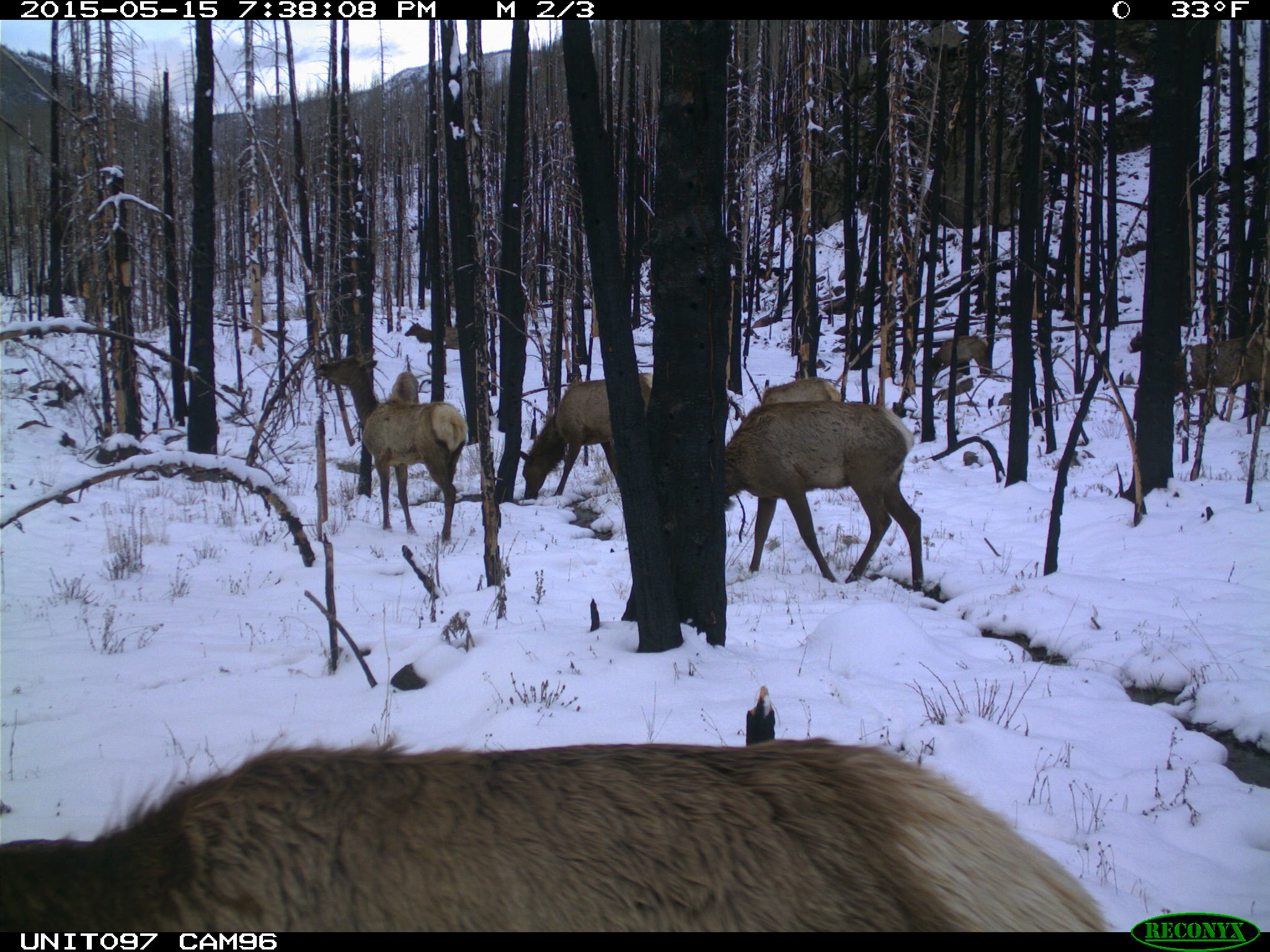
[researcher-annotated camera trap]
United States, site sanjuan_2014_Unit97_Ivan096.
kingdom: Animalia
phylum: Chordata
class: Mammalia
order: Artiodactyla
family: Cervidae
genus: Cervus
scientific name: Cervus elaphus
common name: red deer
Cervus elaphus (red deer).